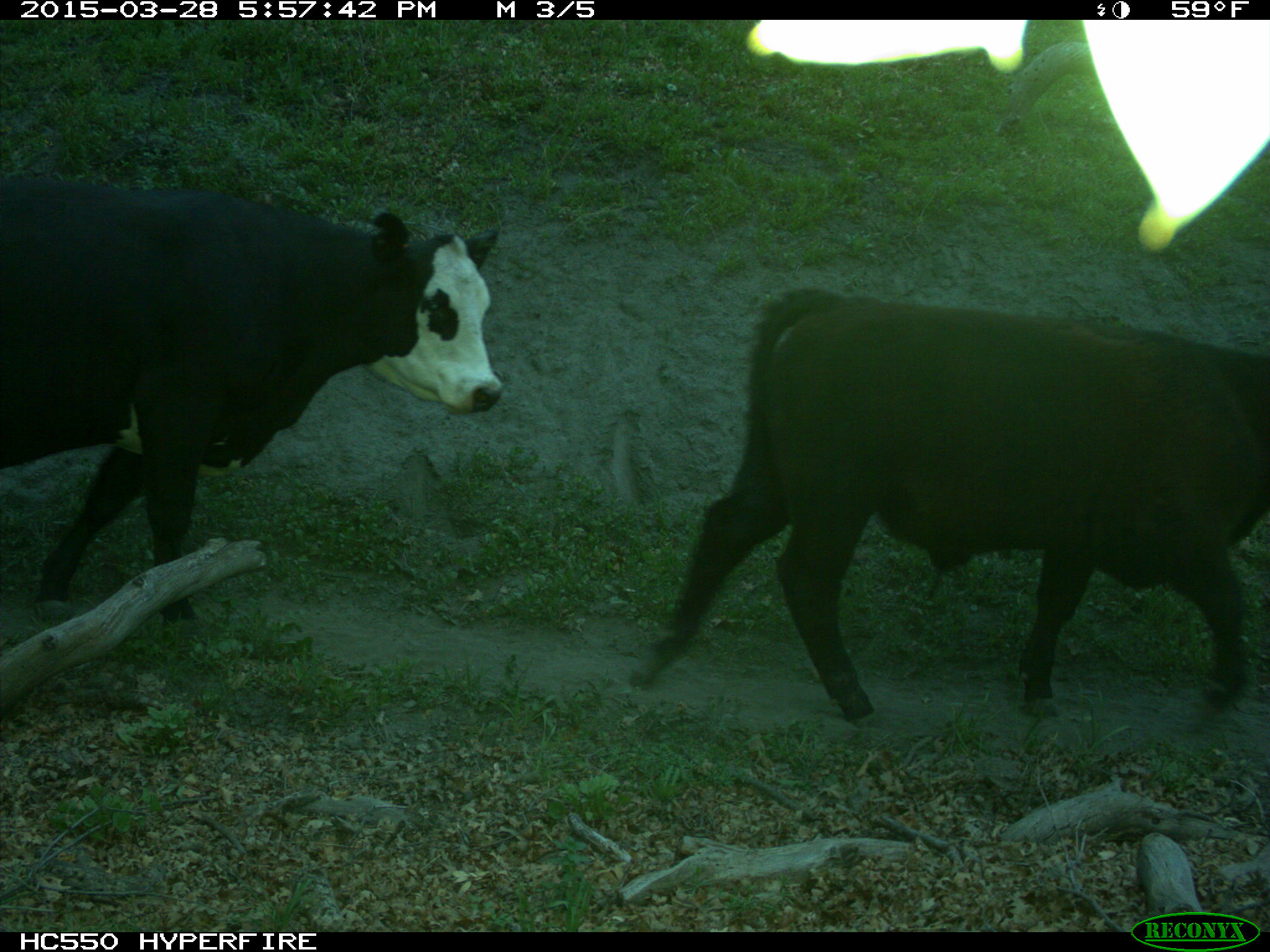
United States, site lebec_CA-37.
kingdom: Animalia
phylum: Chordata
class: Mammalia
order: Artiodactyla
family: Bovidae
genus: Bos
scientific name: Bos taurus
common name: domestic cow